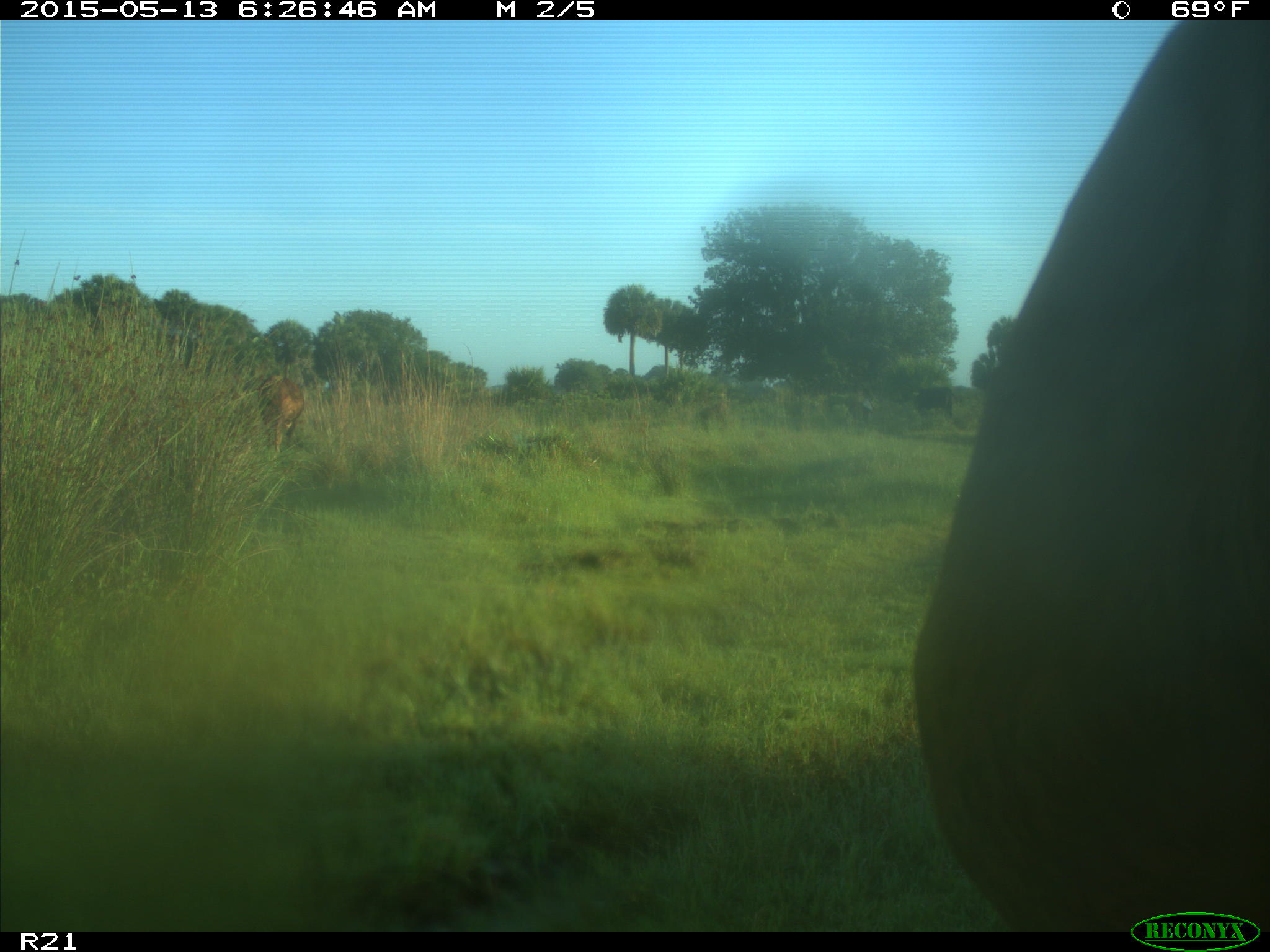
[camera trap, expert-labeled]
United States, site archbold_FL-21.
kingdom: Animalia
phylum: Chordata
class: Mammalia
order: Artiodactyla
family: Bovidae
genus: Bos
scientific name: Bos taurus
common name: domestic cow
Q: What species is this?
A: Bos taurus (domestic cow).